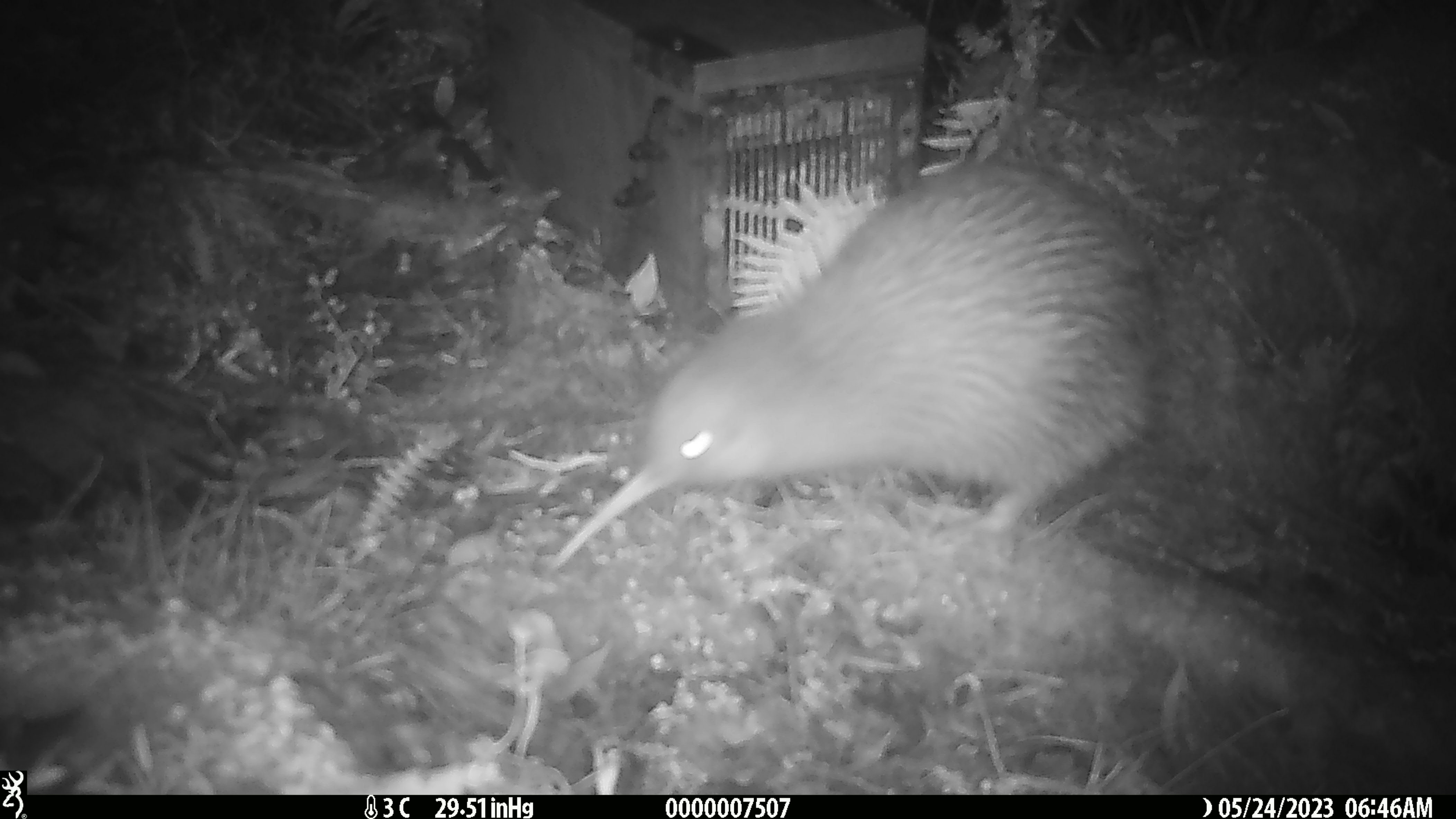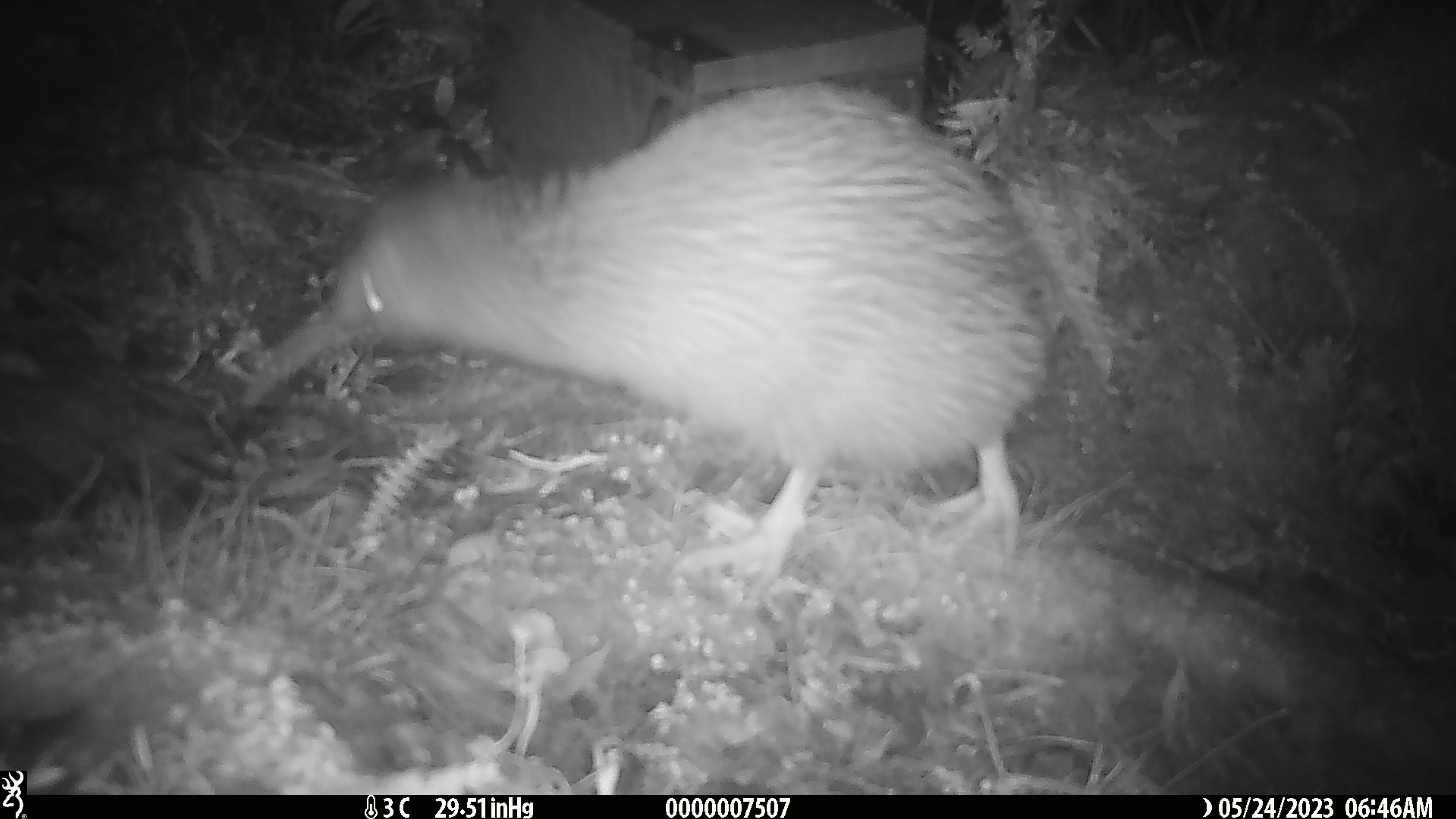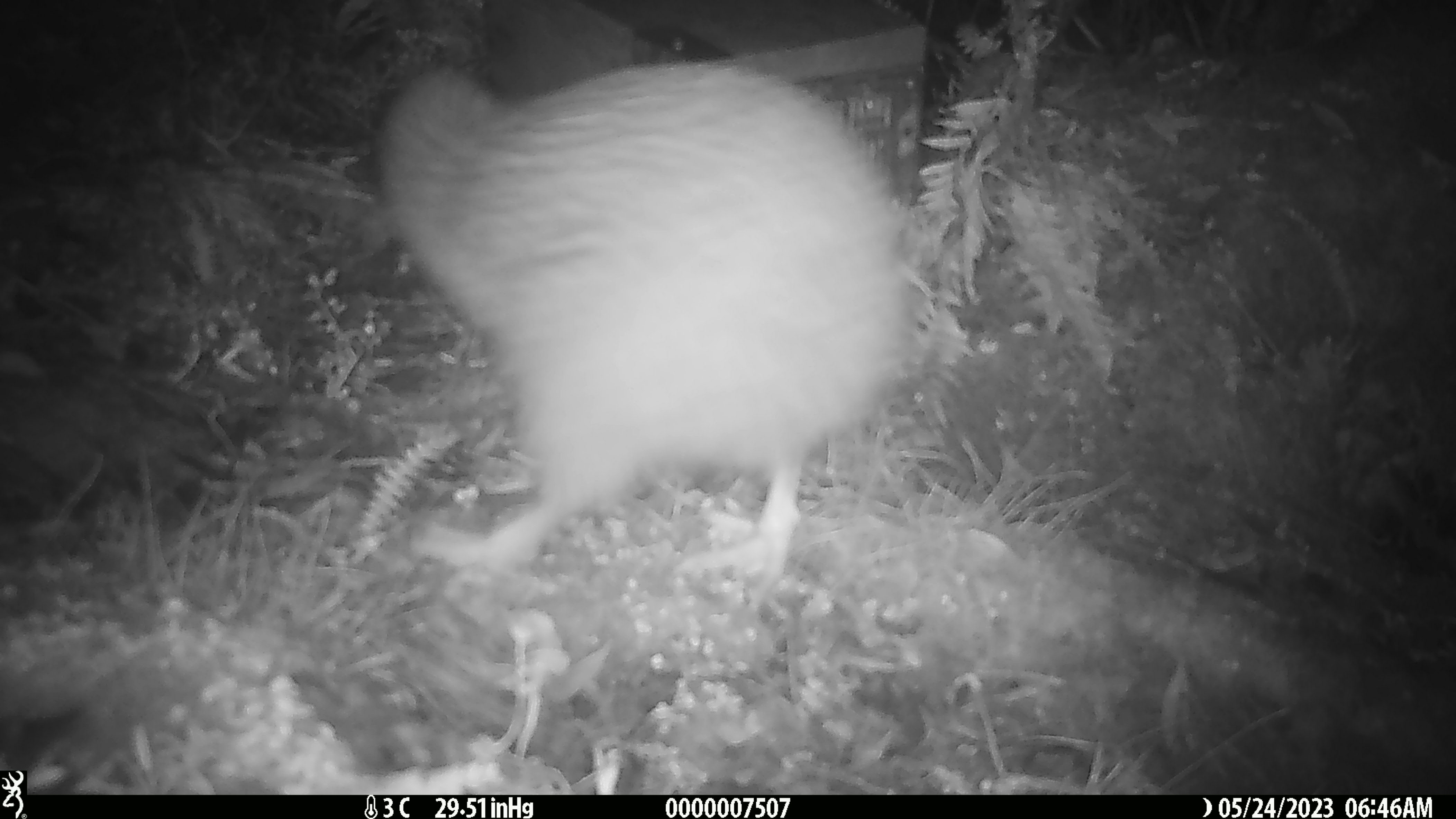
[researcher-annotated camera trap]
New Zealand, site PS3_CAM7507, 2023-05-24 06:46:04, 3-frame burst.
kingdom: Animalia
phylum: Chordata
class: Aves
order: Apterygiformes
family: Apterygidae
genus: Apteryx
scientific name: Apteryx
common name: kiwi